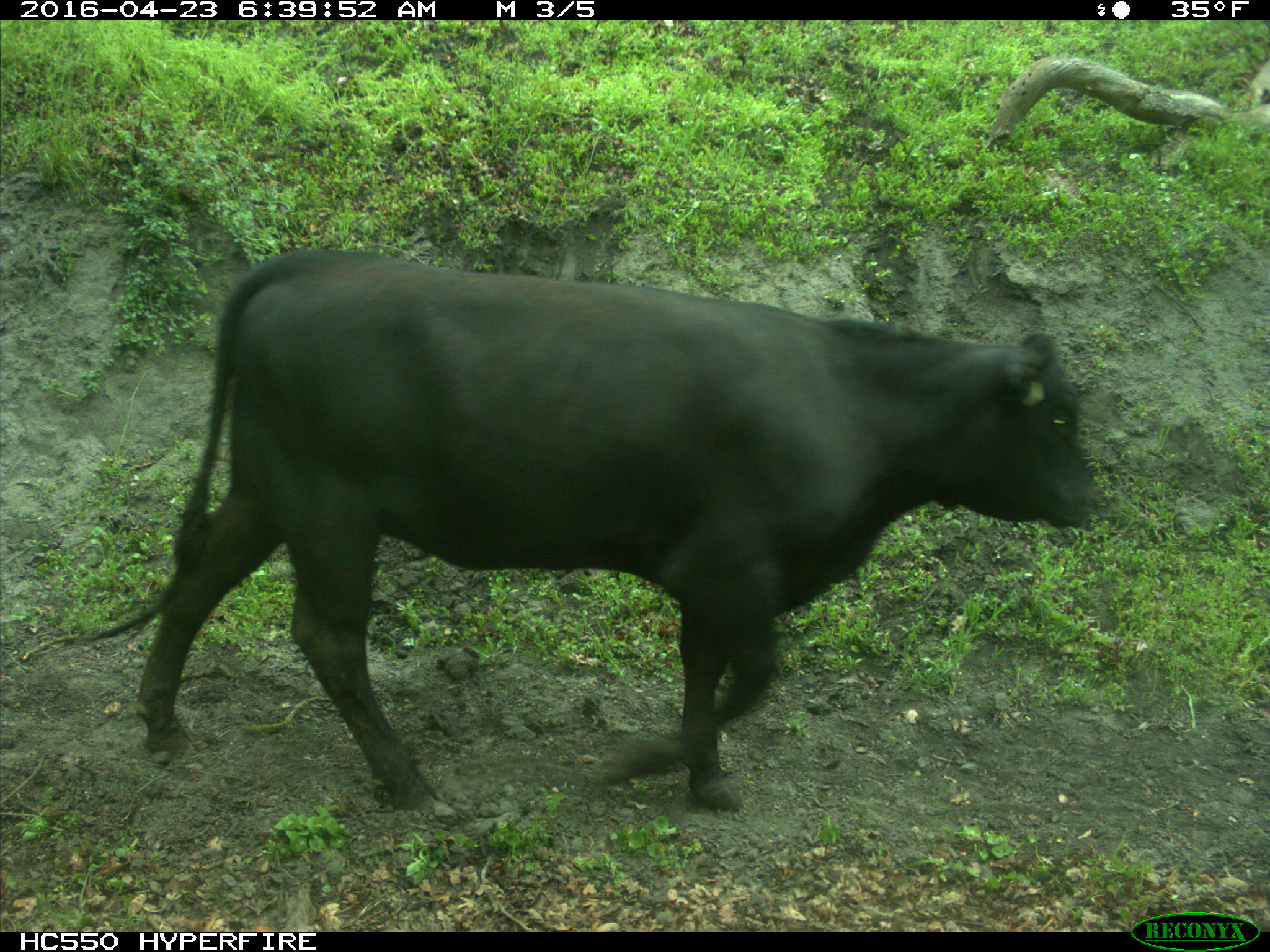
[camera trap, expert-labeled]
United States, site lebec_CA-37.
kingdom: Animalia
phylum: Chordata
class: Mammalia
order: Artiodactyla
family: Bovidae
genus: Bos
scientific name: Bos taurus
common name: domestic cow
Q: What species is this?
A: Bos taurus (domestic cow).